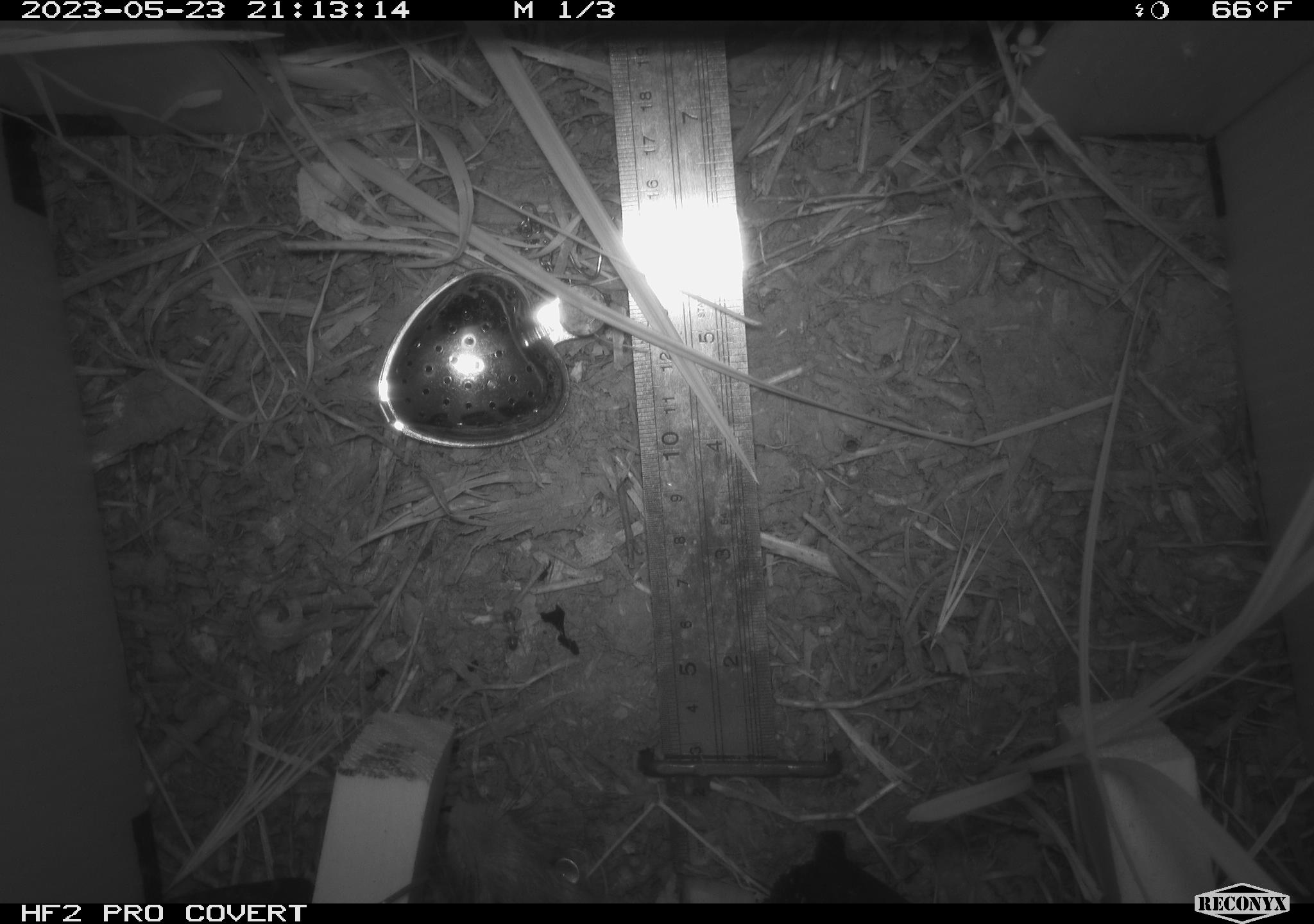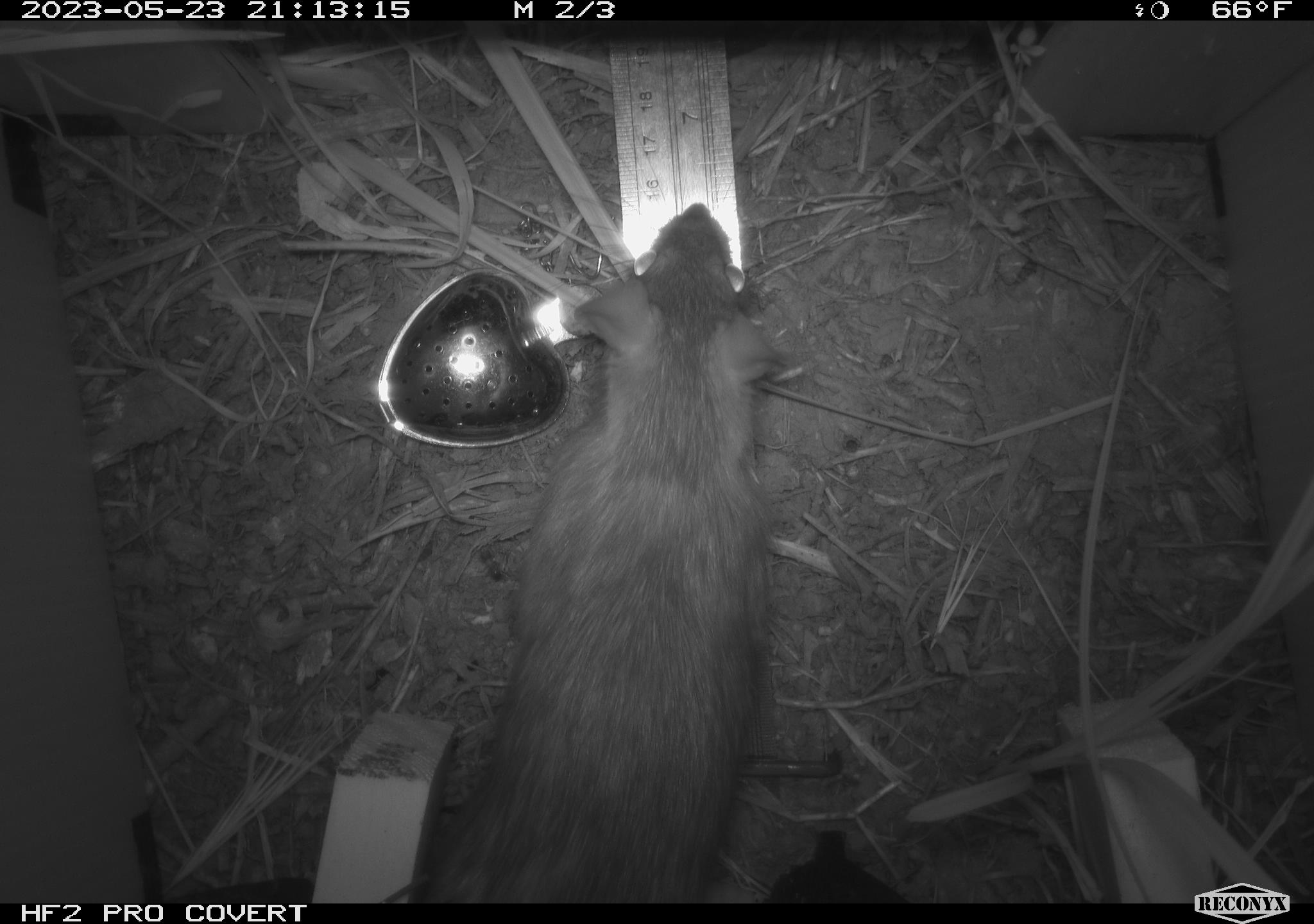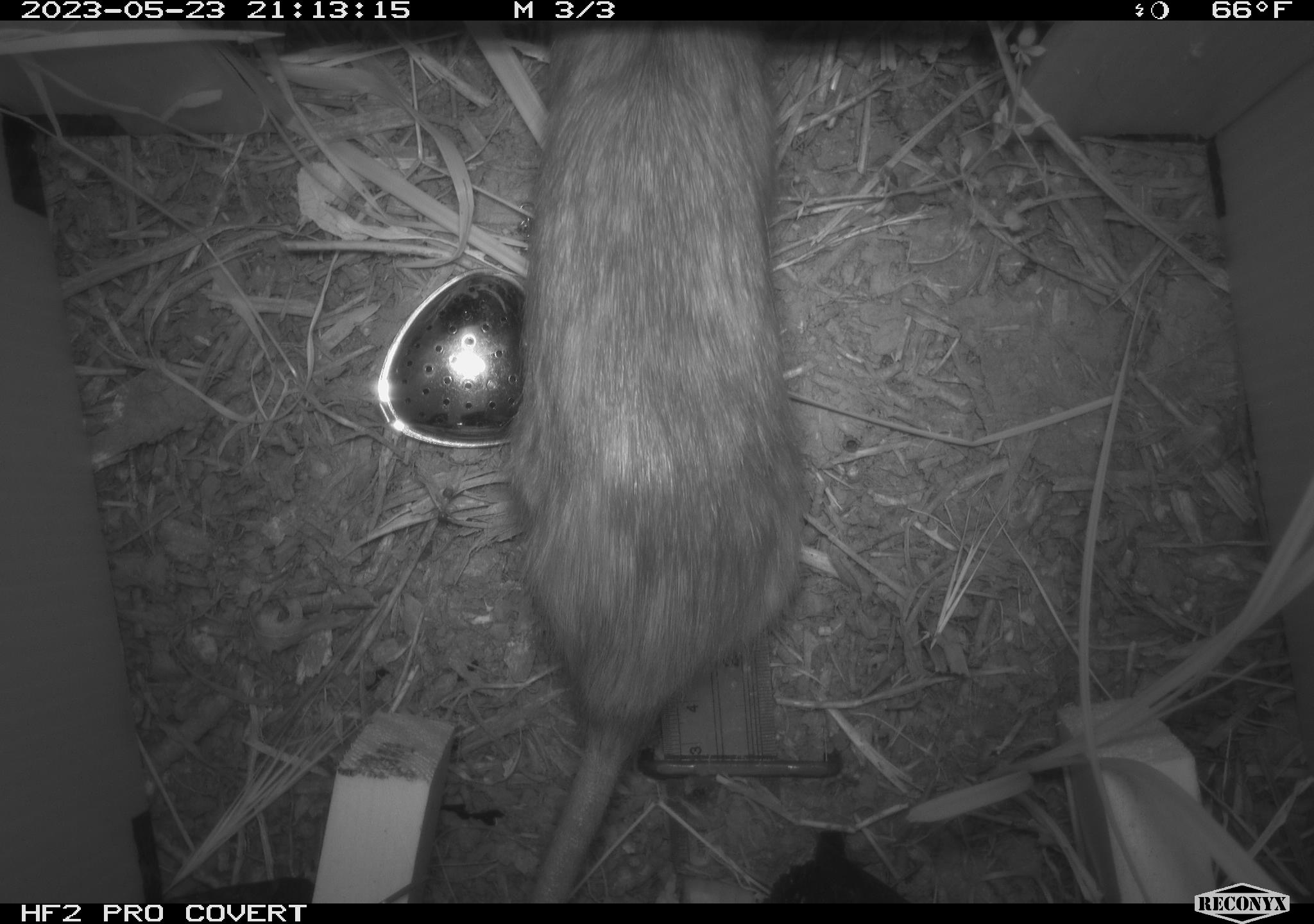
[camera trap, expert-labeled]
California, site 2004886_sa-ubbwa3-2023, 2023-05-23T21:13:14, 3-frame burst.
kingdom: Animalia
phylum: Chordata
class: Mammalia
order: Rodentia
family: Muridae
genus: Rattus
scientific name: Rattus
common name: rat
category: rattus species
Rattus species (rat) (Rattus).